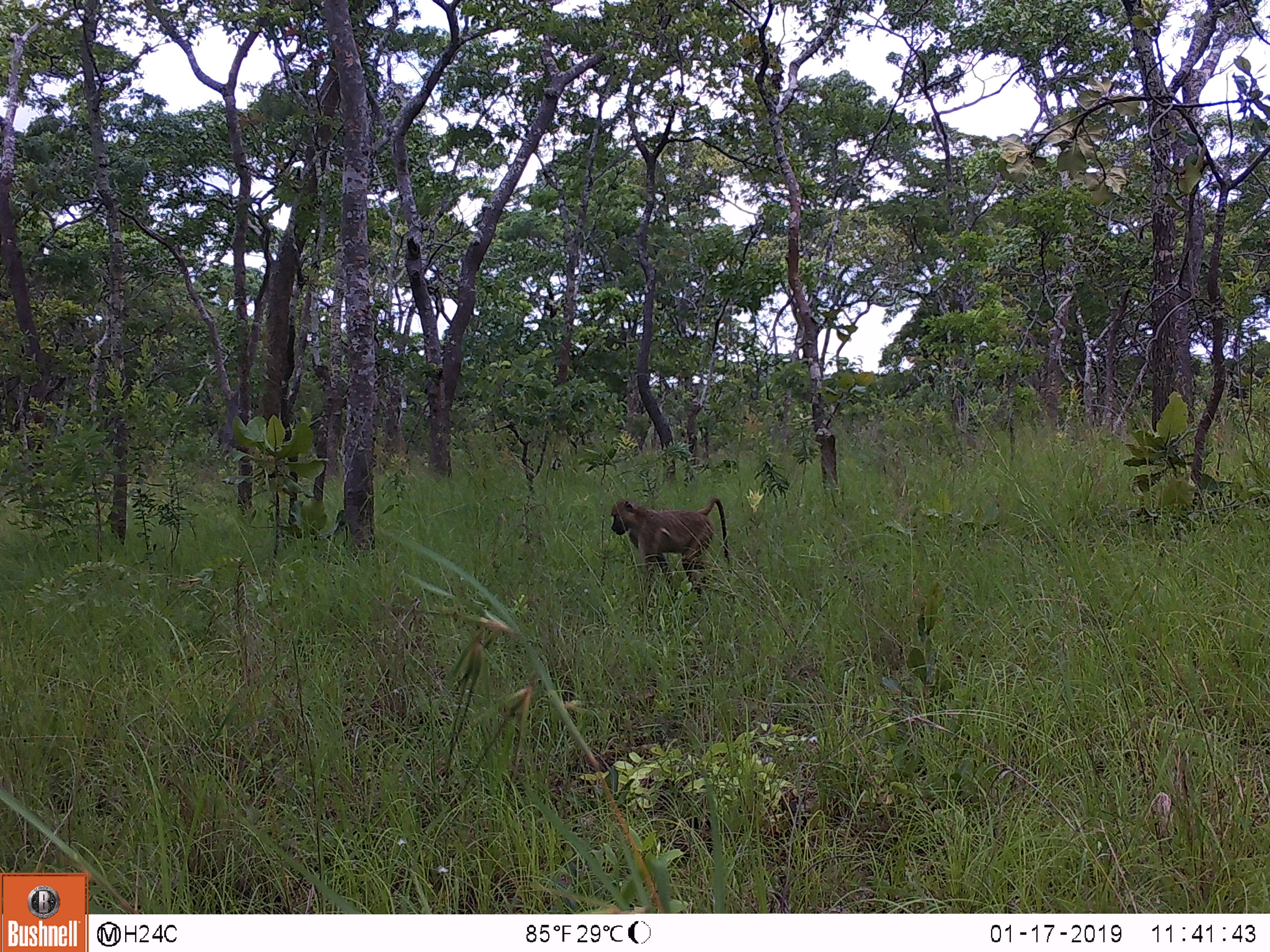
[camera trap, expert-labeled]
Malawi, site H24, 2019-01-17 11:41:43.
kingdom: Animalia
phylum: Chordata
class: Mammalia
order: Primates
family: Cercopithecidae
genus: Papio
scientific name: Papio cynocephalus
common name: yellow baboon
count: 1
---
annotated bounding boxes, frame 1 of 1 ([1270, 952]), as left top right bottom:
yellow baboon: 607 496 737 592